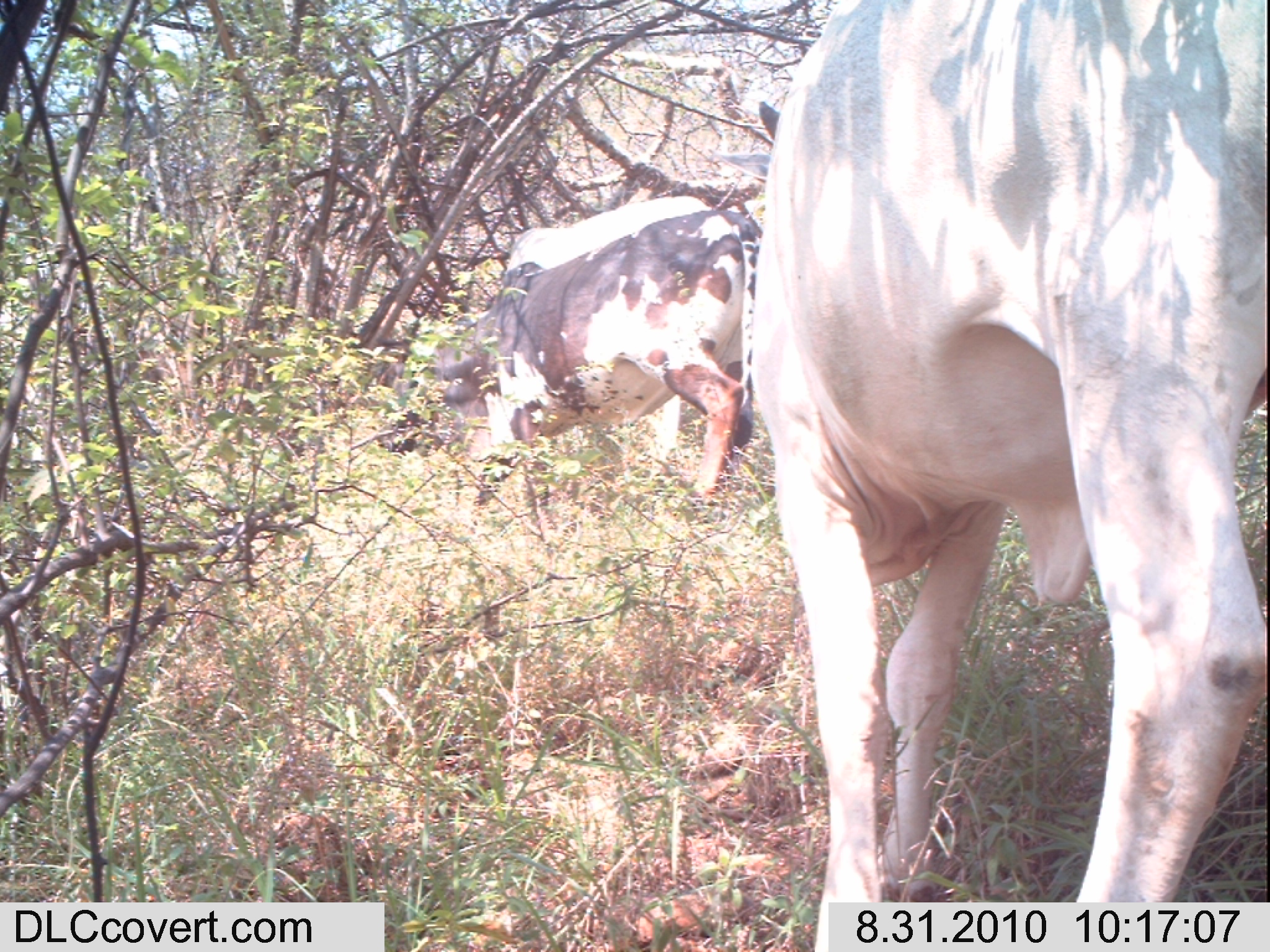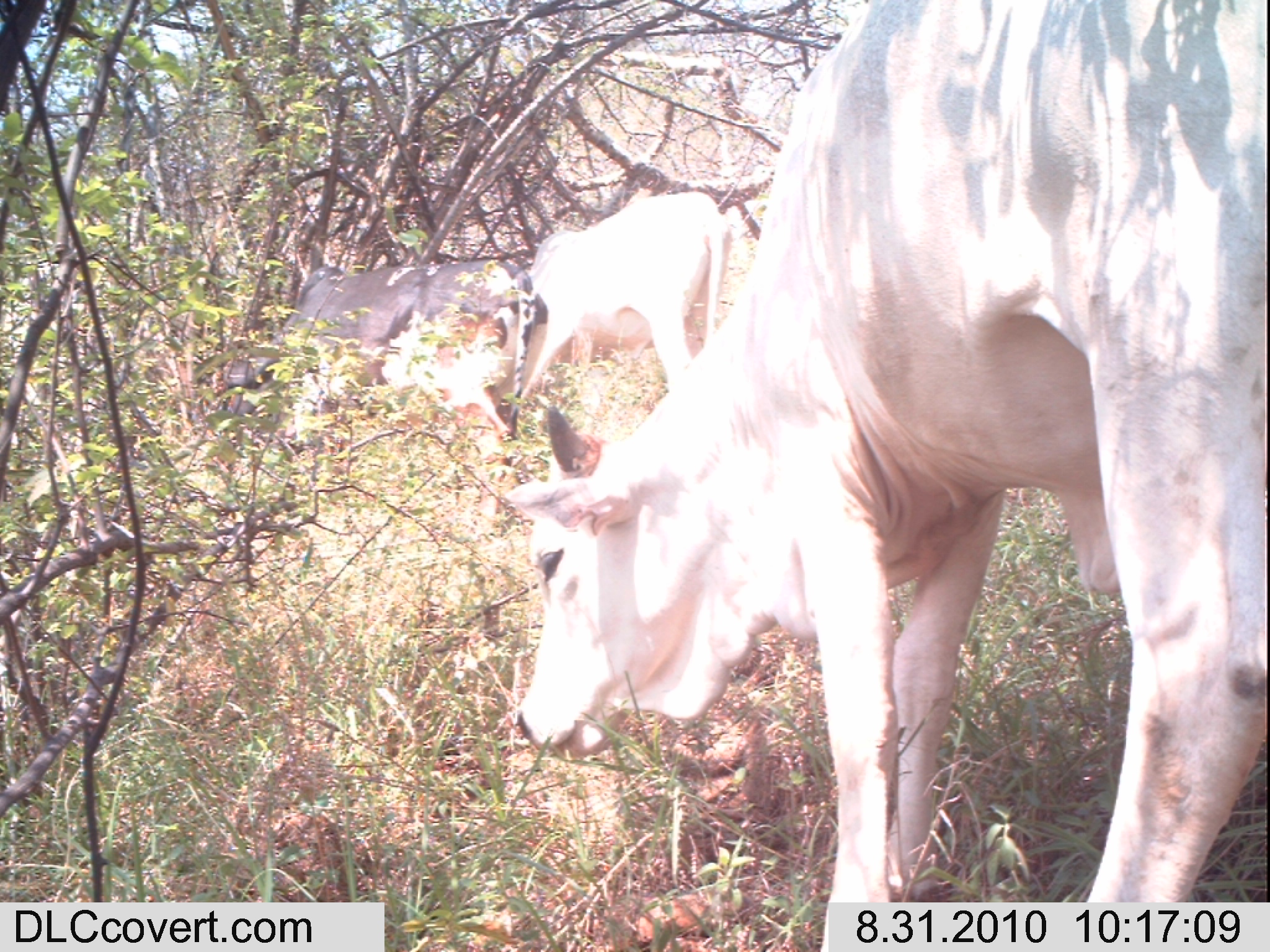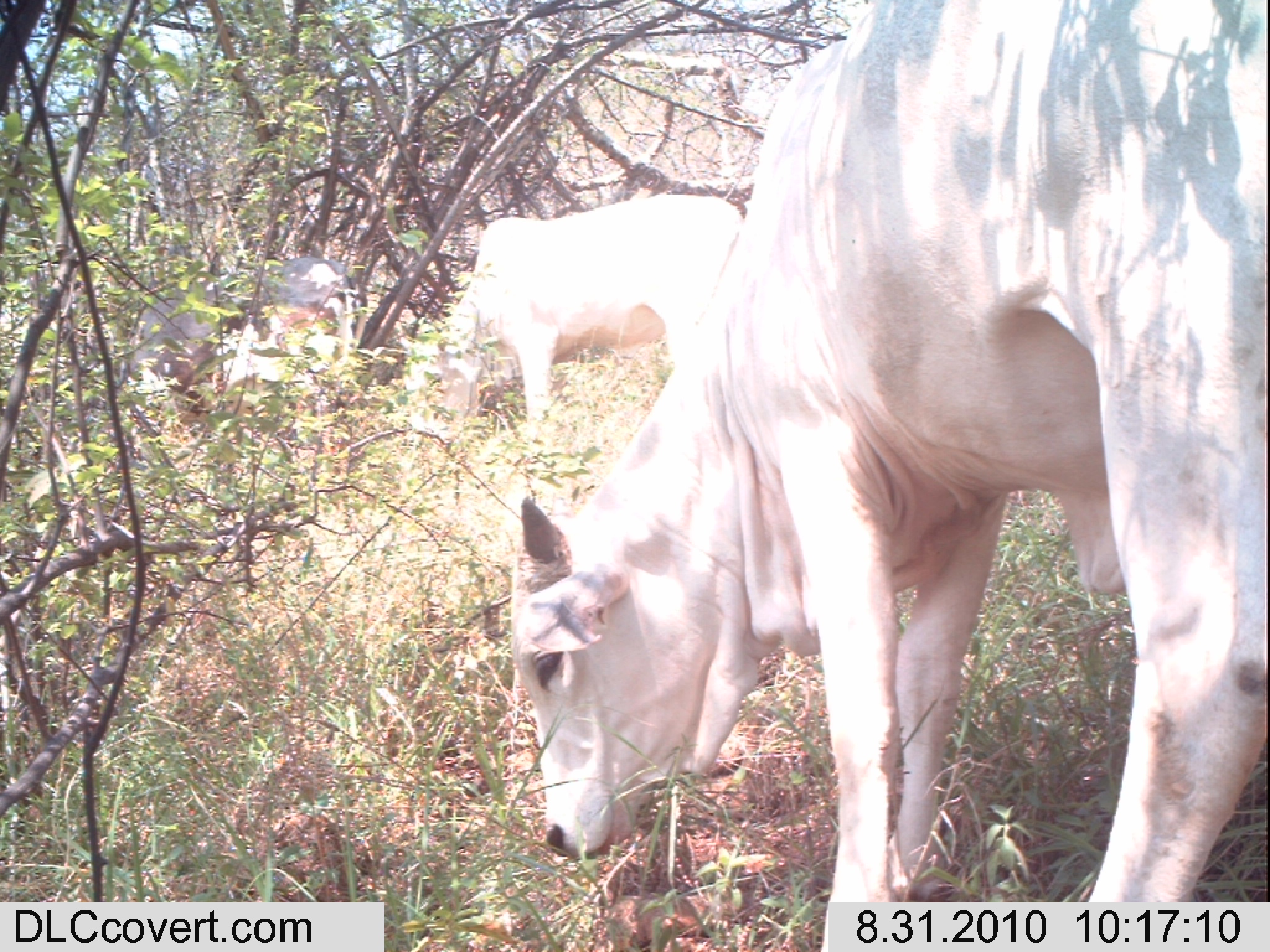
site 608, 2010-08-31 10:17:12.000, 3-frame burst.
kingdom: Animalia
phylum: Chordata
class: Mammalia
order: Artiodactyla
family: Bovidae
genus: Bos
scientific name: Bos taurus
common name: domestic cattle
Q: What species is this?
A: Bos taurus (domestic cattle).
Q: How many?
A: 3.